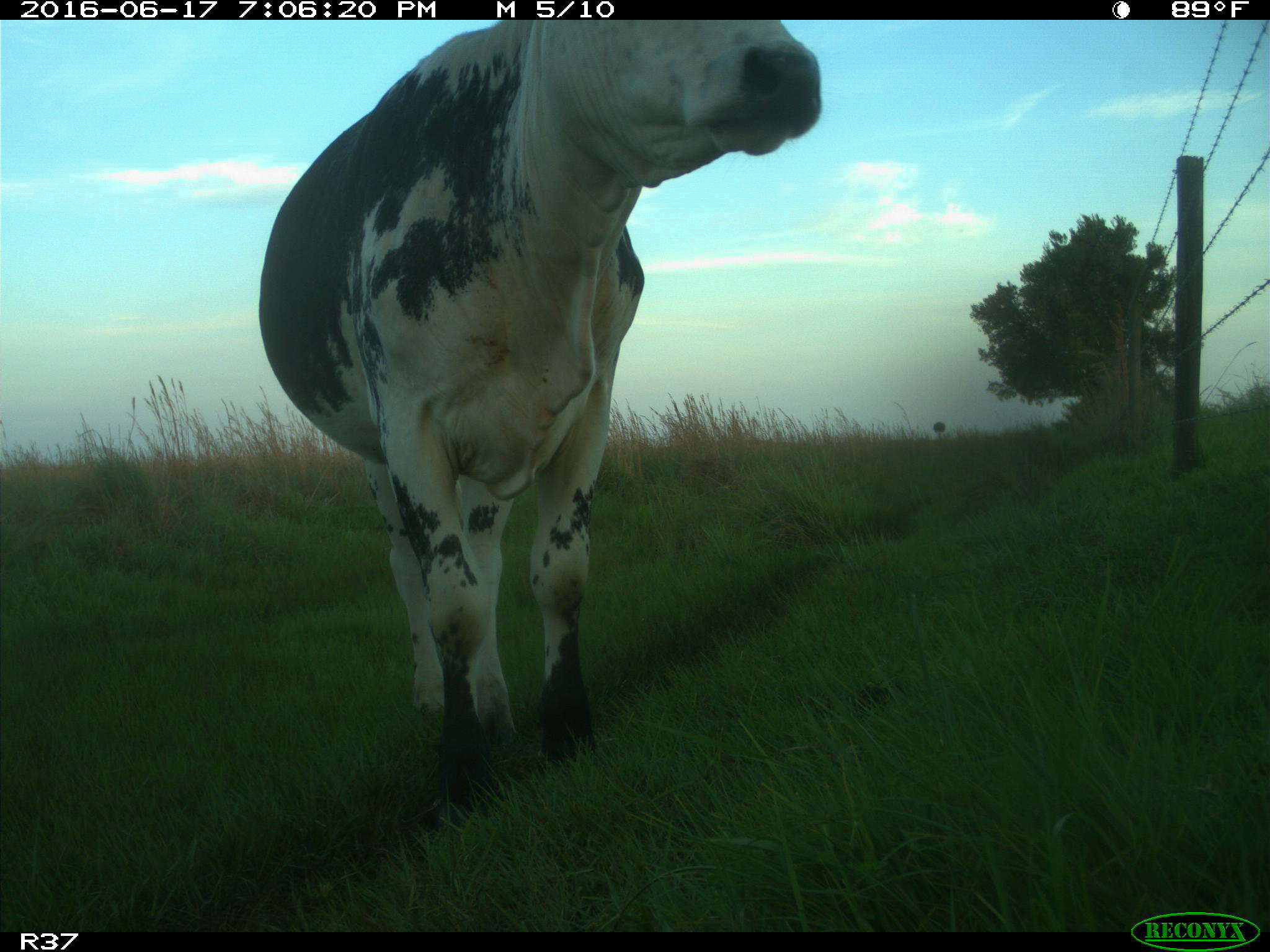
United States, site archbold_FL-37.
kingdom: Animalia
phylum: Chordata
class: Mammalia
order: Artiodactyla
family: Bovidae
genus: Bos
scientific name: Bos taurus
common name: domestic cow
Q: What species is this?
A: Bos taurus (domestic cow).